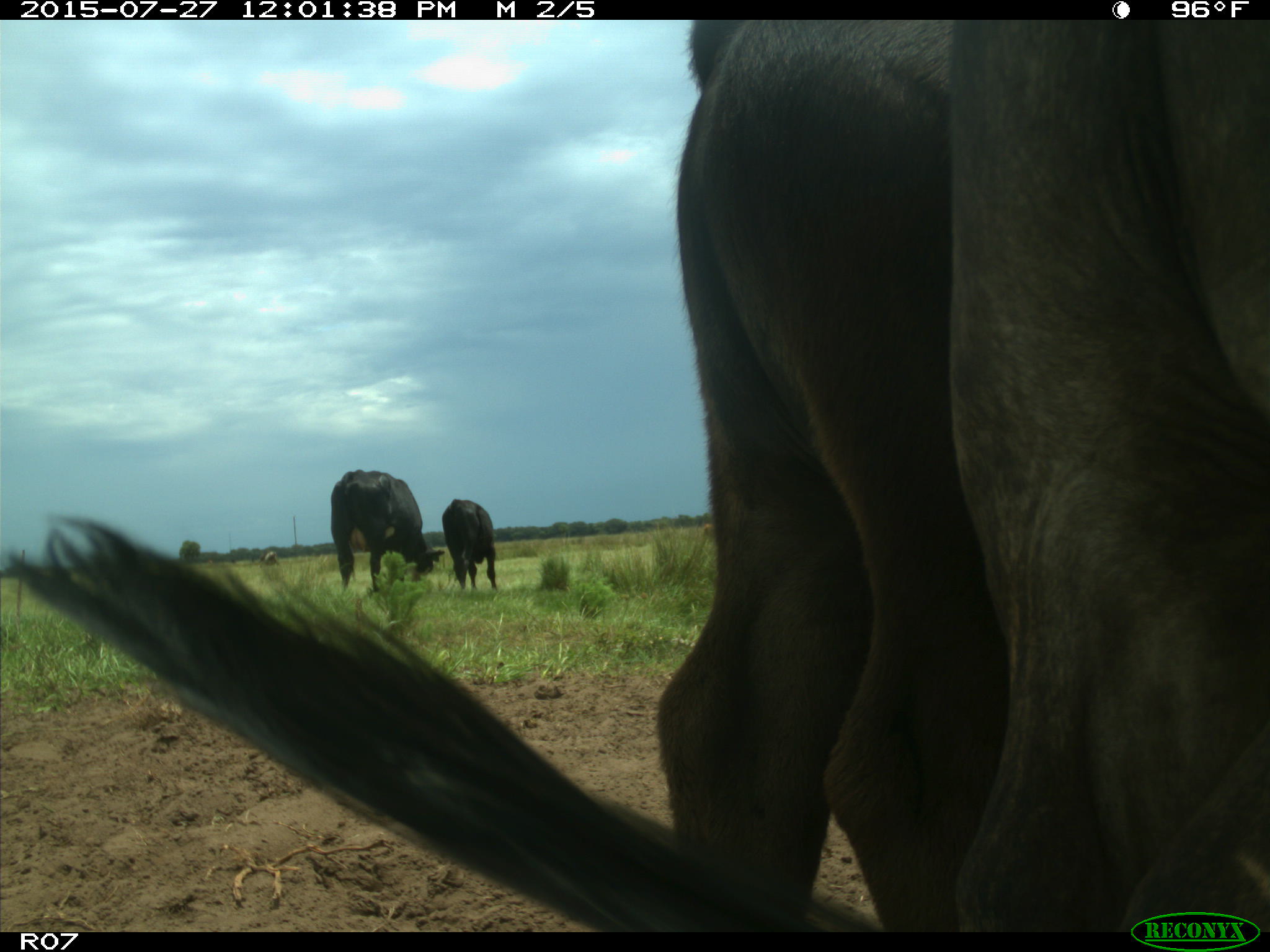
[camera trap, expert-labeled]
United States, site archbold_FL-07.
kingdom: Animalia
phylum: Chordata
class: Mammalia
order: Artiodactyla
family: Bovidae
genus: Bos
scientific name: Bos taurus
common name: domestic cow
Bos taurus (domestic cow).